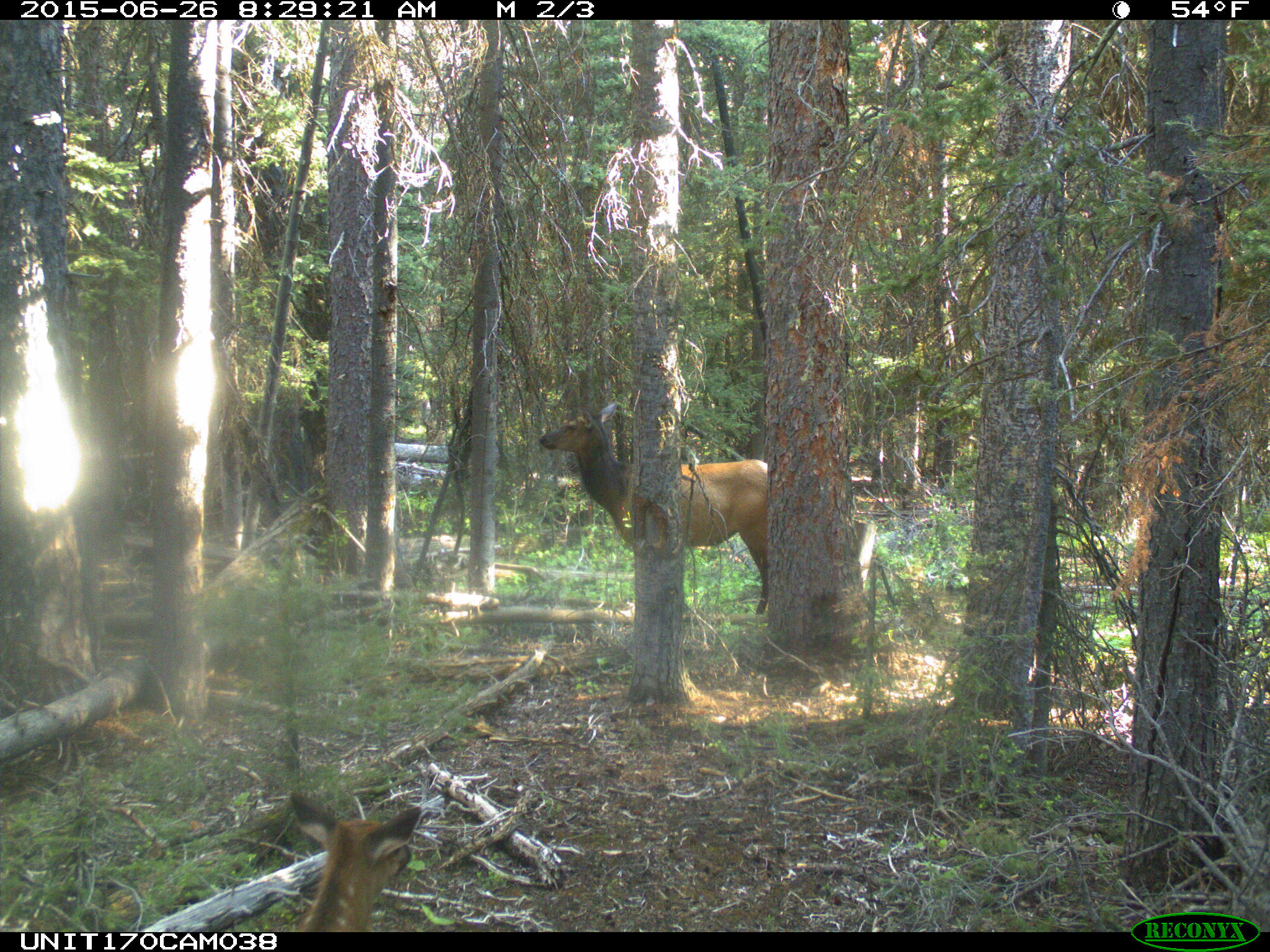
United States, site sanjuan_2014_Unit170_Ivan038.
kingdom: Animalia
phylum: Chordata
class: Mammalia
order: Artiodactyla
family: Cervidae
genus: Cervus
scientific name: Cervus elaphus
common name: red deer